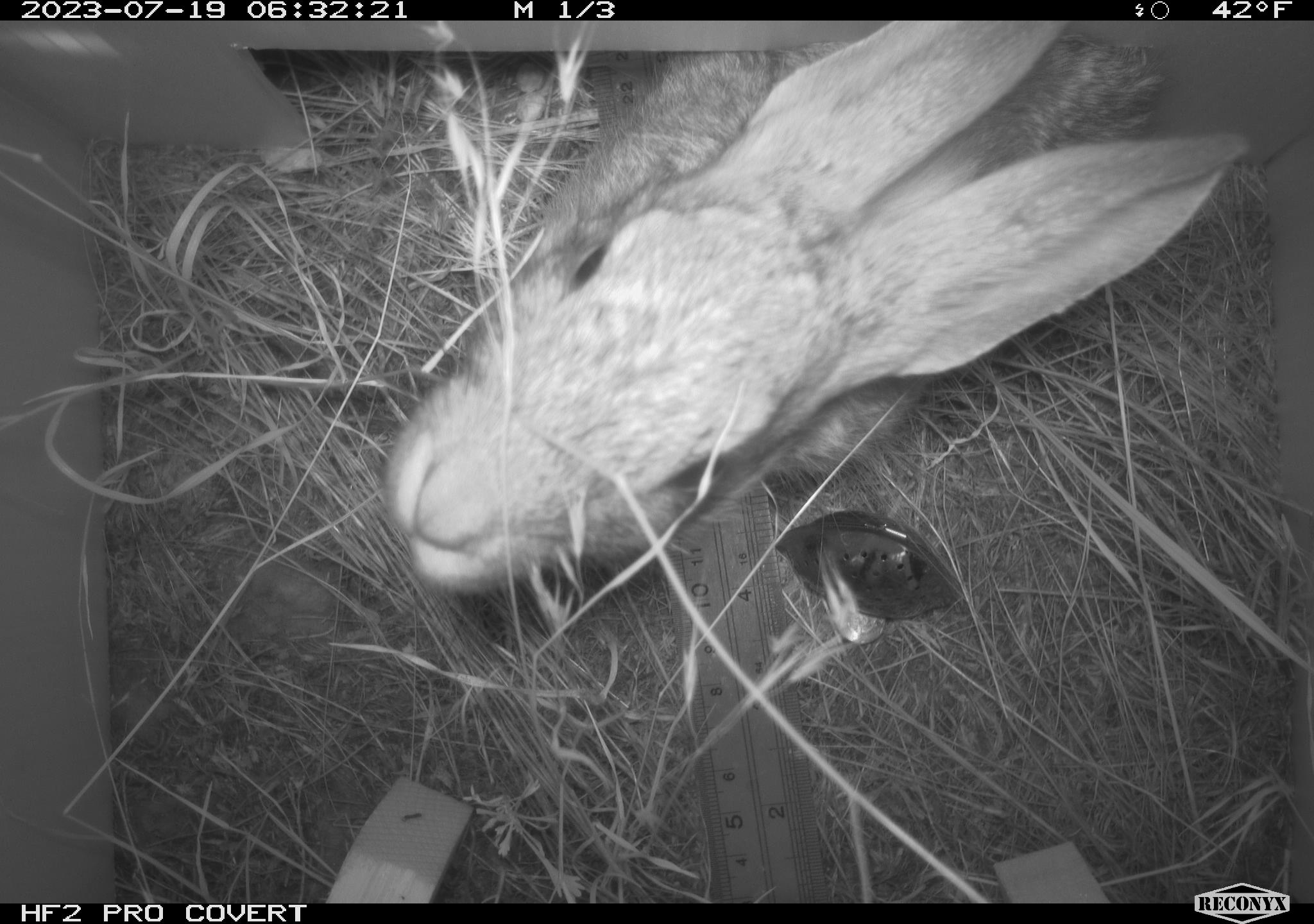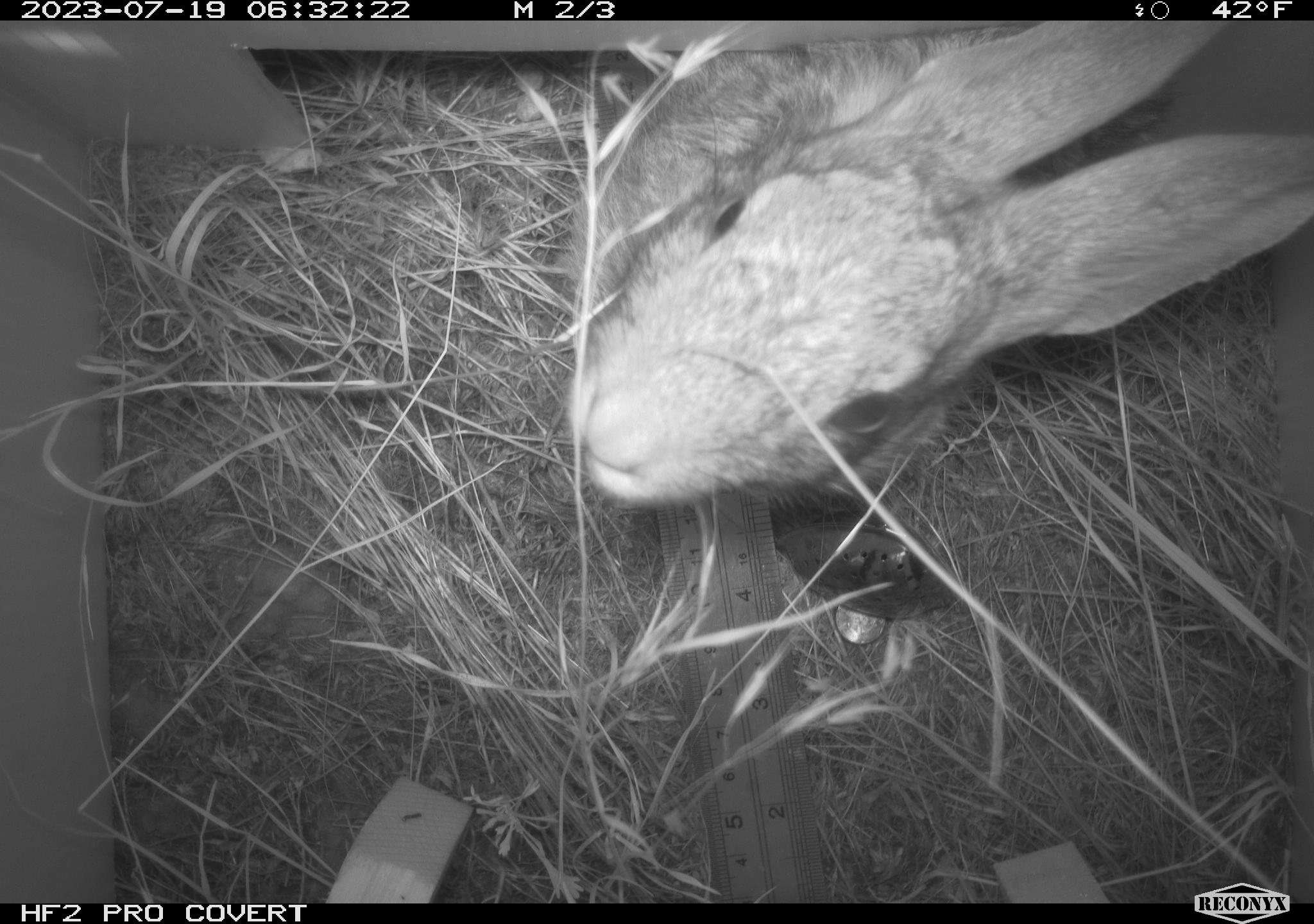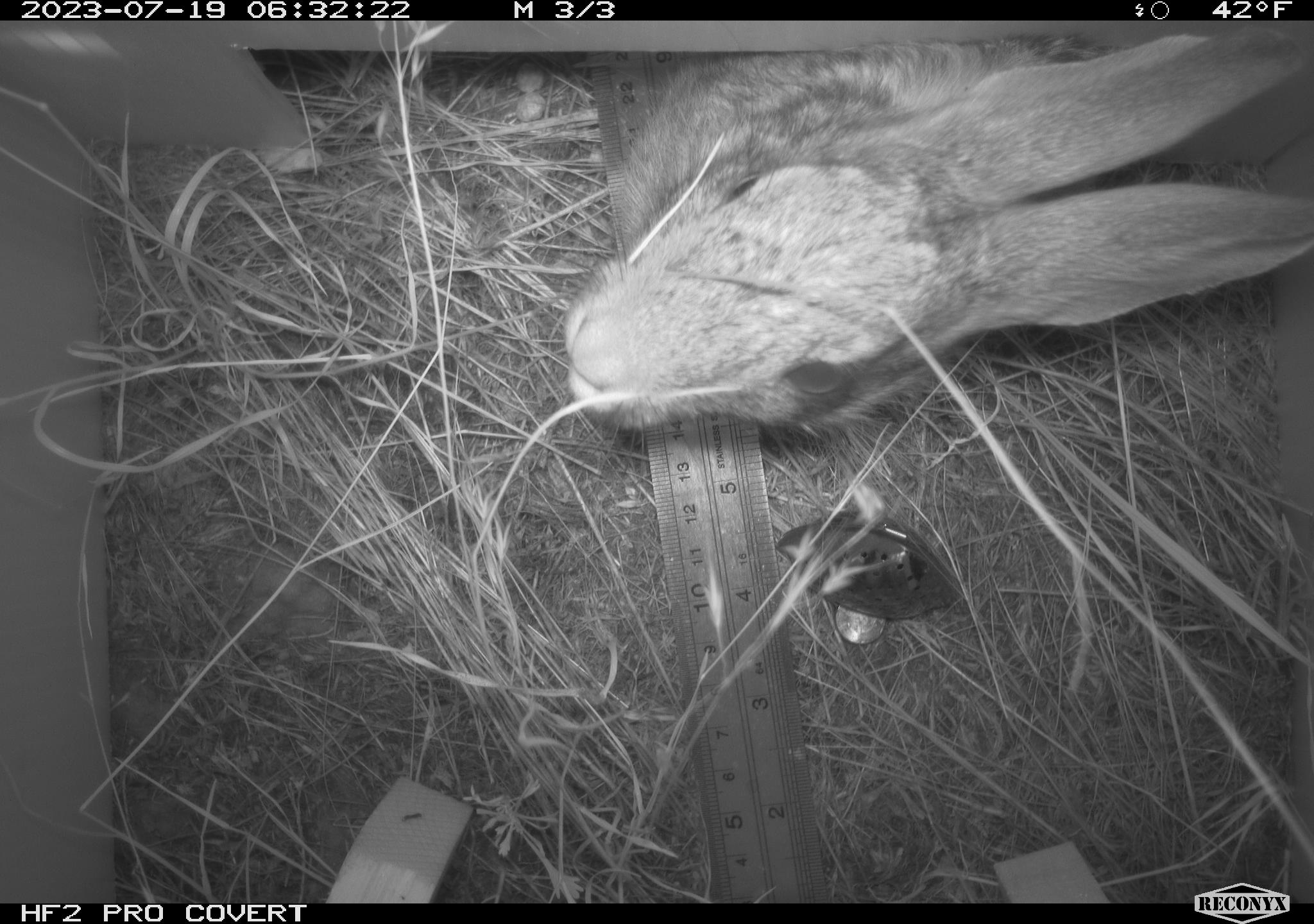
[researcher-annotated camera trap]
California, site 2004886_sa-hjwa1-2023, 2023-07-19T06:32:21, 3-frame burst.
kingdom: Animalia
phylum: Chordata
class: Mammalia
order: Lagomorpha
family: Leporidae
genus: Sylvilagus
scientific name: Sylvilagus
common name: cottontail rabbits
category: sylvilagus species